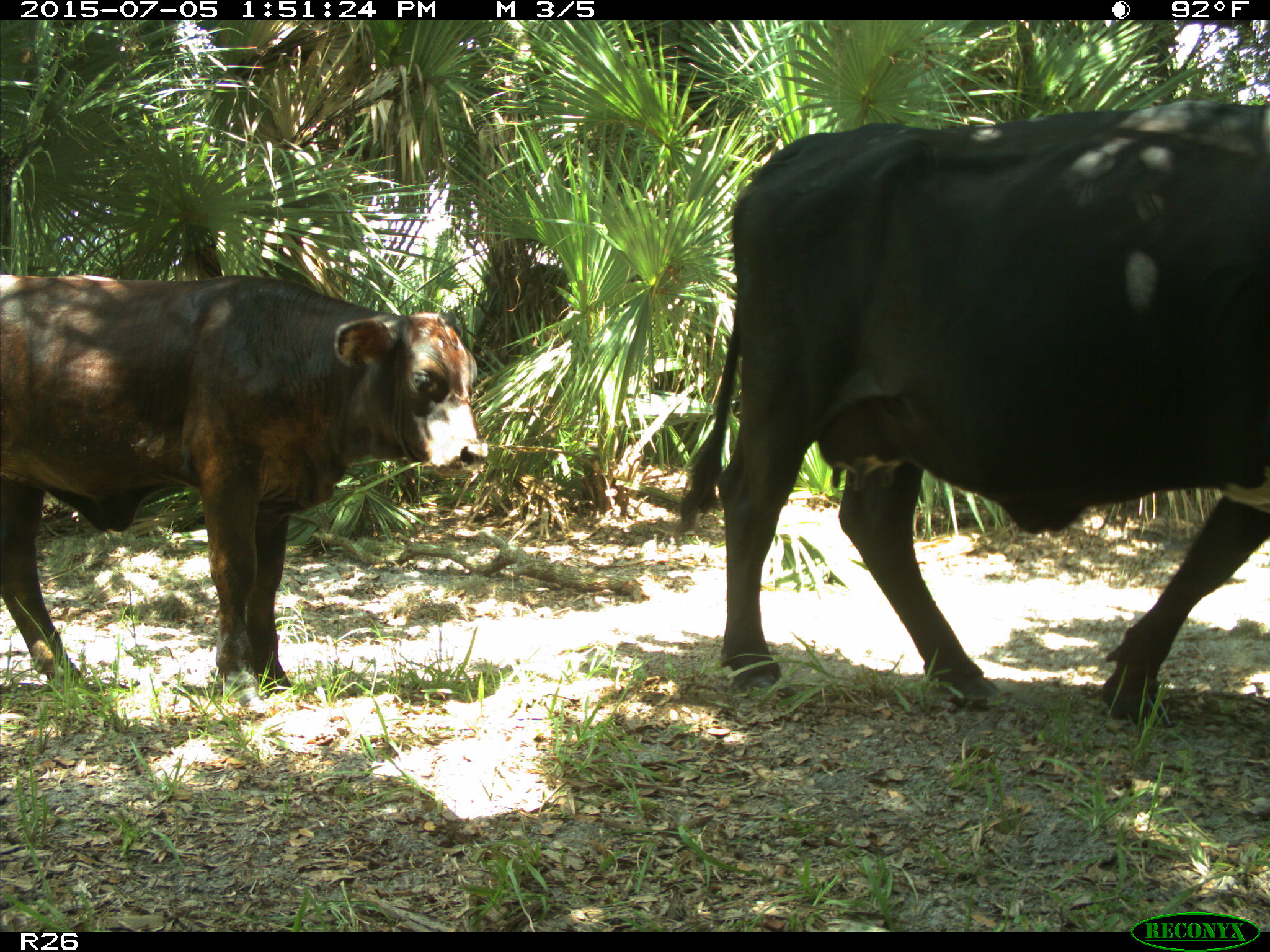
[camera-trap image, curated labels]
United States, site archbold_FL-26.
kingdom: Animalia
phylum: Chordata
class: Mammalia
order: Artiodactyla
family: Bovidae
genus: Bos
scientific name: Bos taurus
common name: domestic cow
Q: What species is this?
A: Bos taurus (domestic cow).